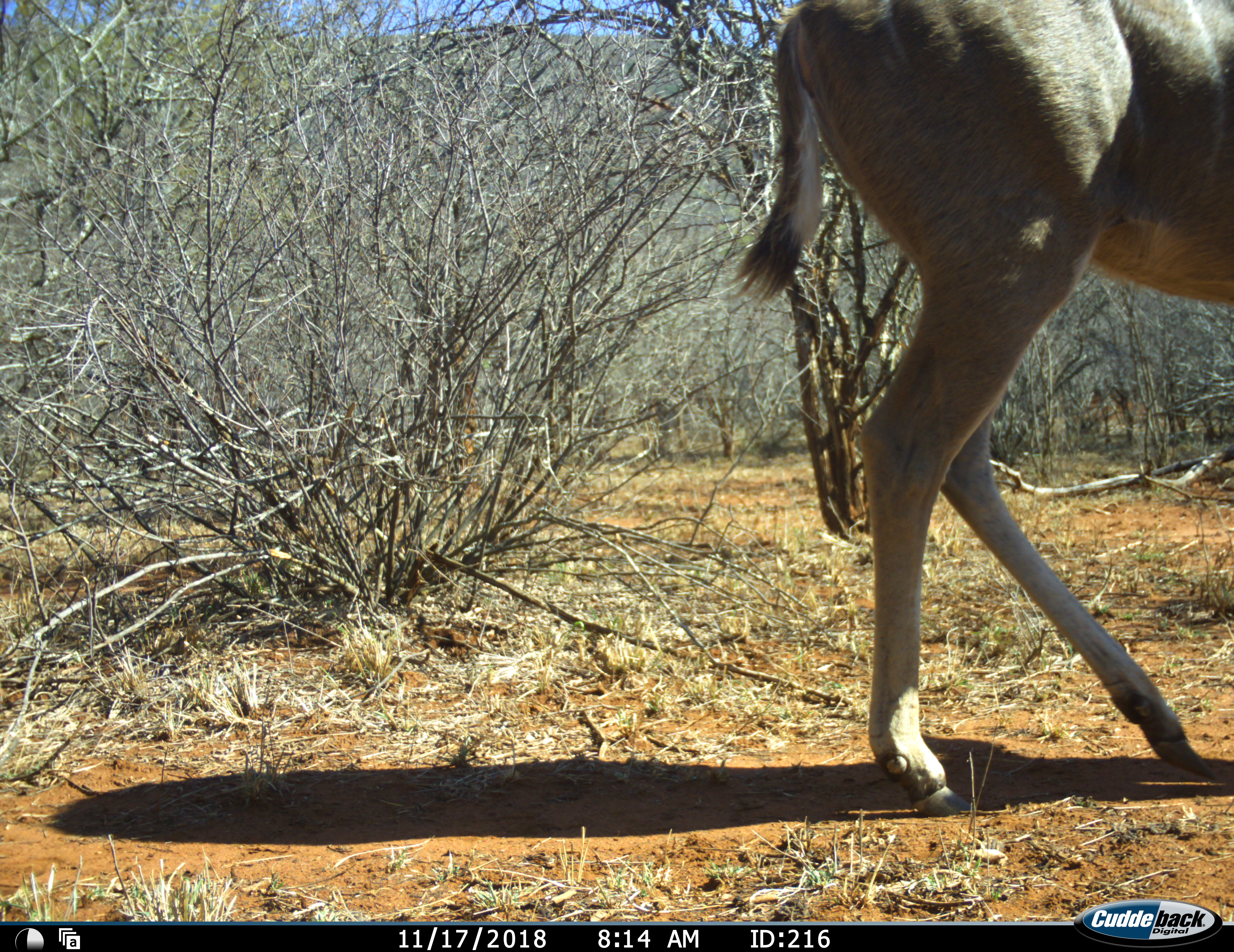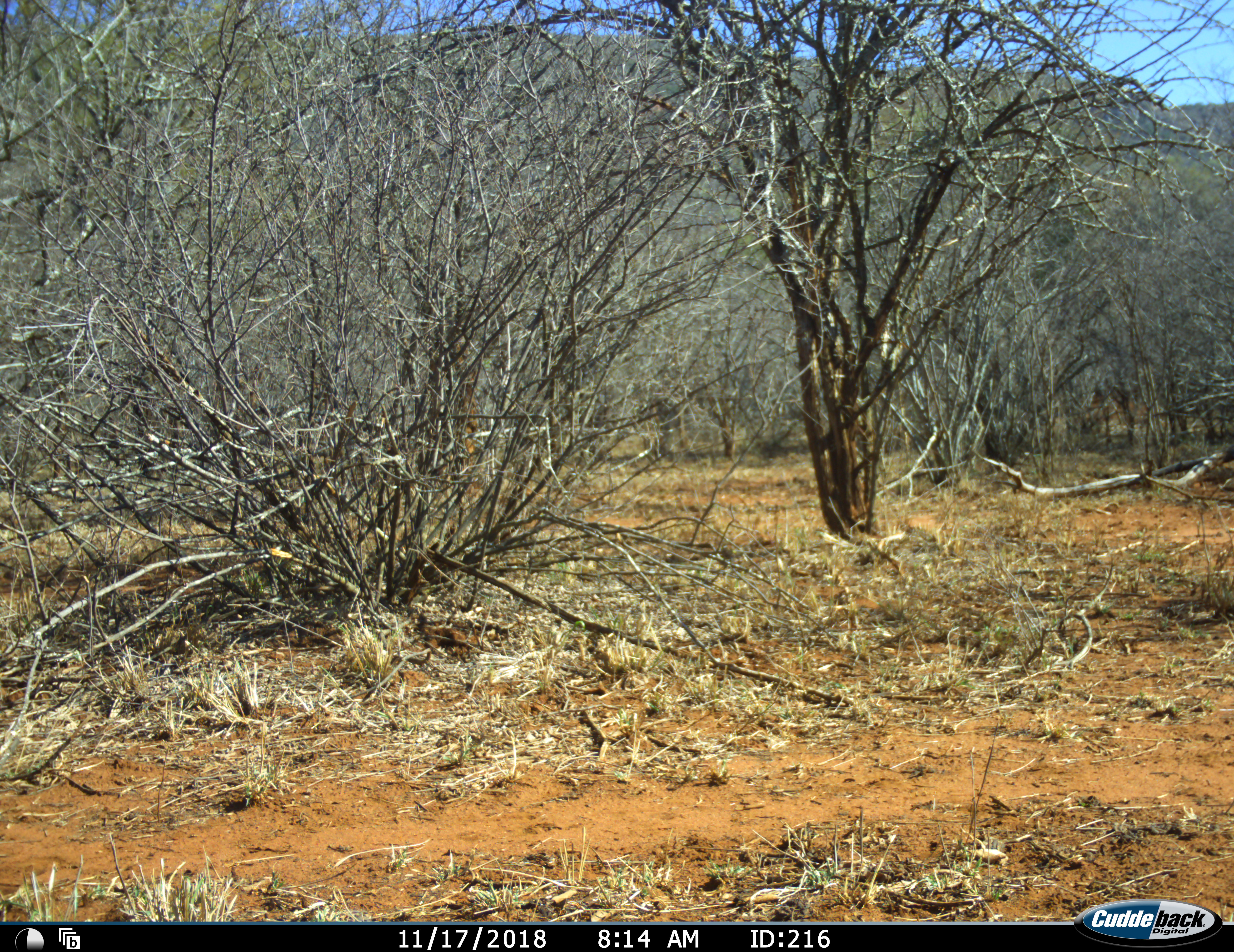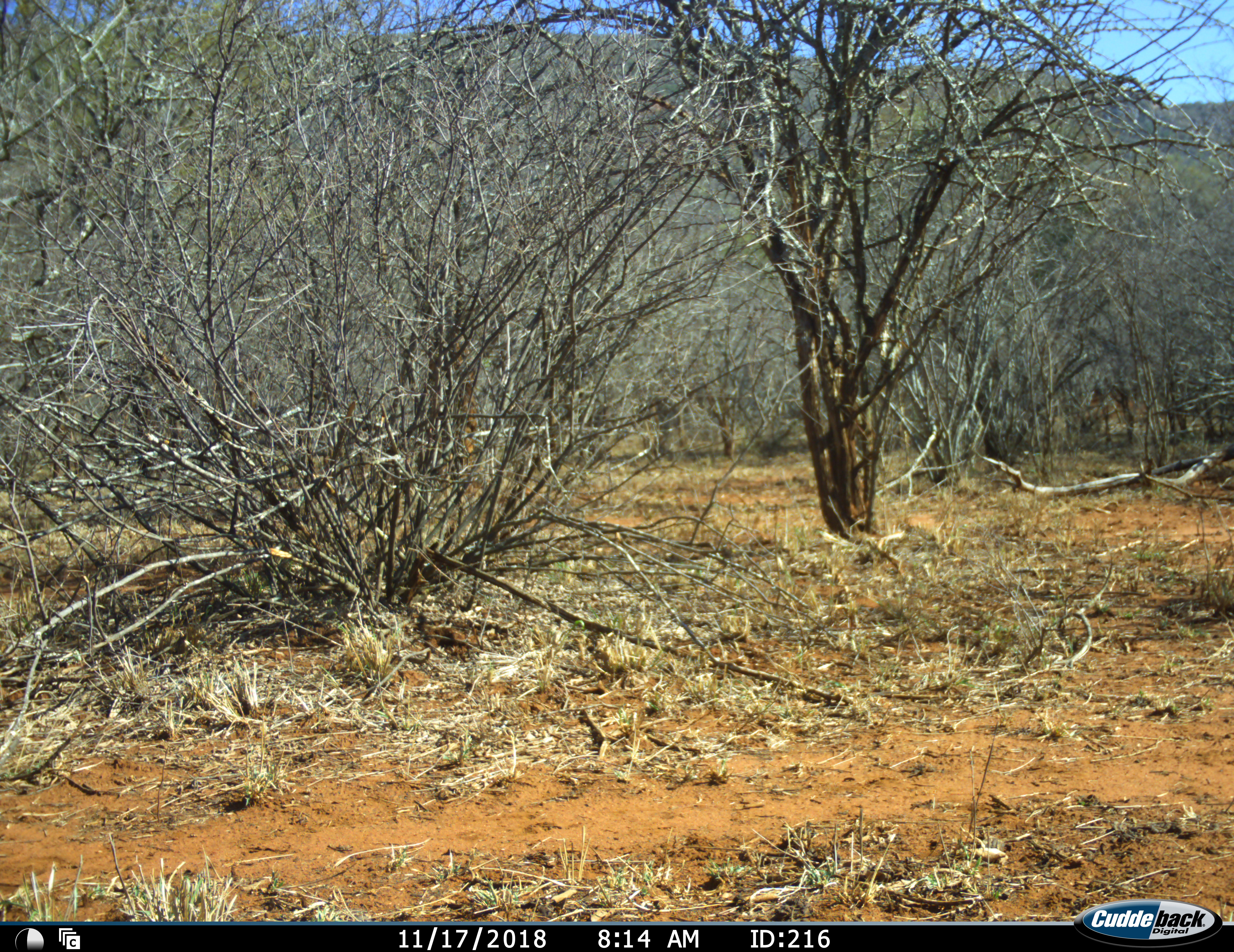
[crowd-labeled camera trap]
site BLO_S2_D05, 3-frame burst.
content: unidentified animal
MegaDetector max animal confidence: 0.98